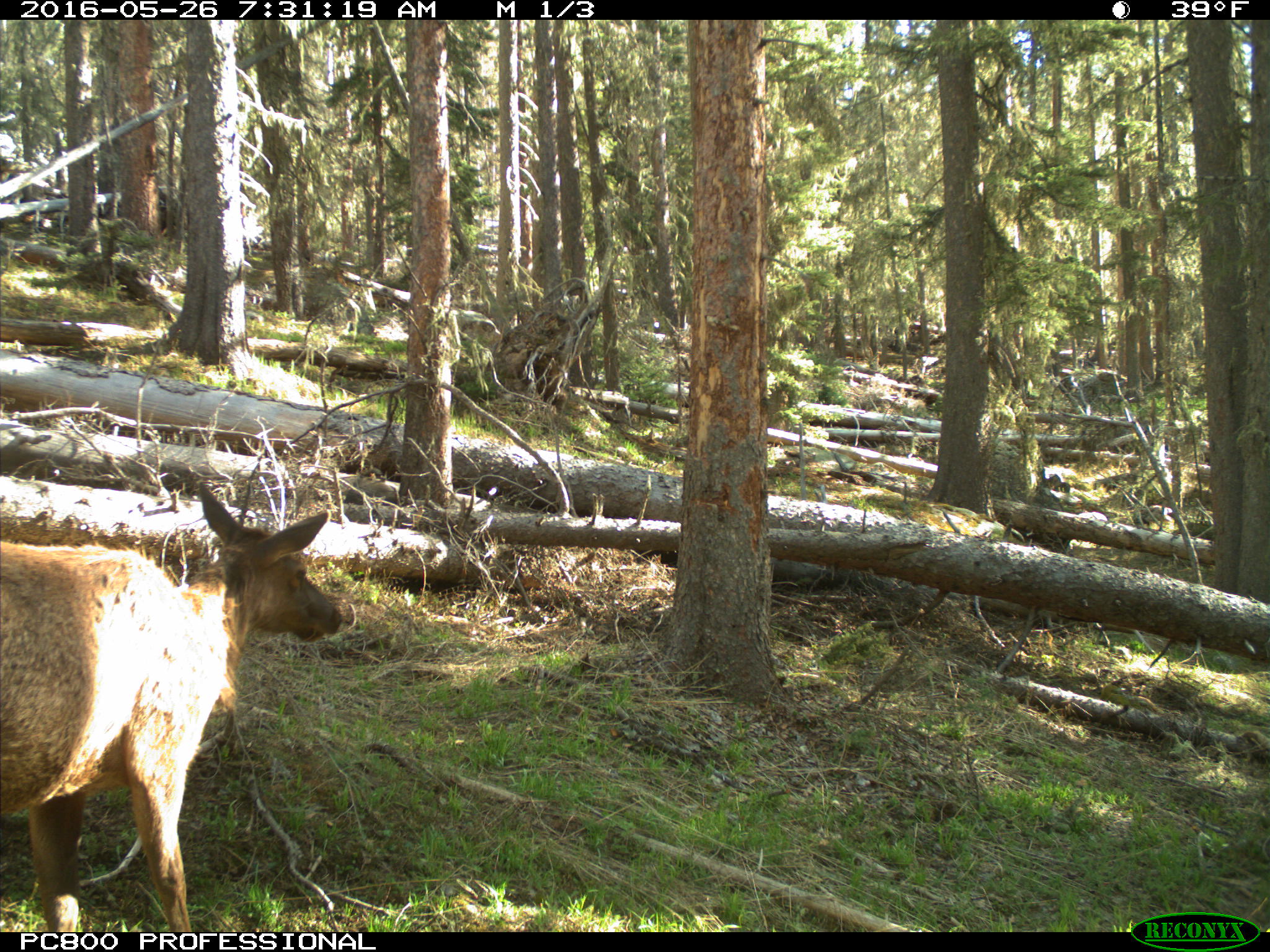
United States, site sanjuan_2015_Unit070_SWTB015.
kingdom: Animalia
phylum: Chordata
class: Mammalia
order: Artiodactyla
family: Cervidae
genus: Cervus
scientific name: Cervus elaphus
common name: red deer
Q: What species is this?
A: Cervus elaphus (red deer).